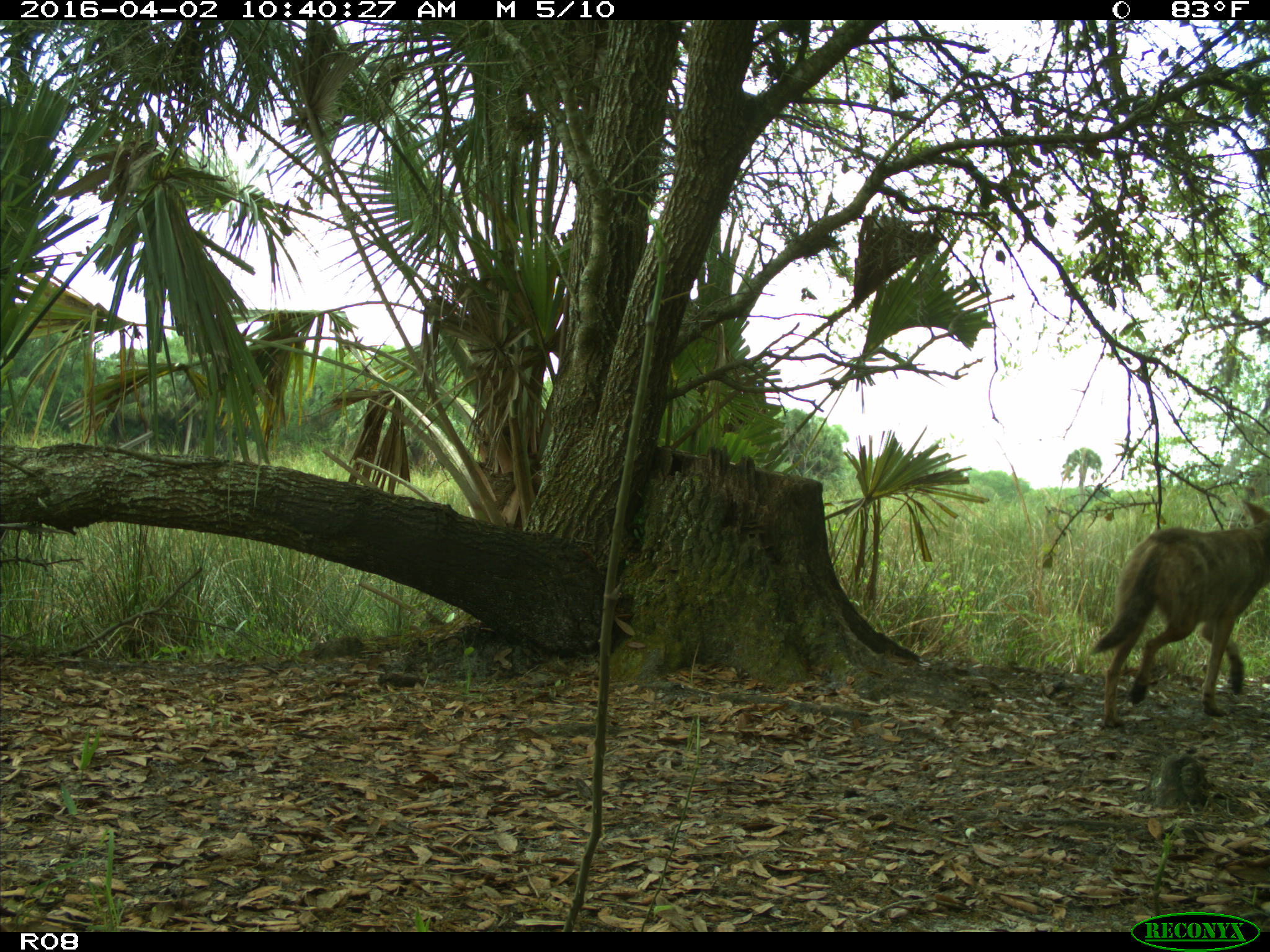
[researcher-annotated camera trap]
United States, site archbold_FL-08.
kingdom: Animalia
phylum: Chordata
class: Mammalia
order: Carnivora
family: Canidae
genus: Canis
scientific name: Canis latrans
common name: coyote